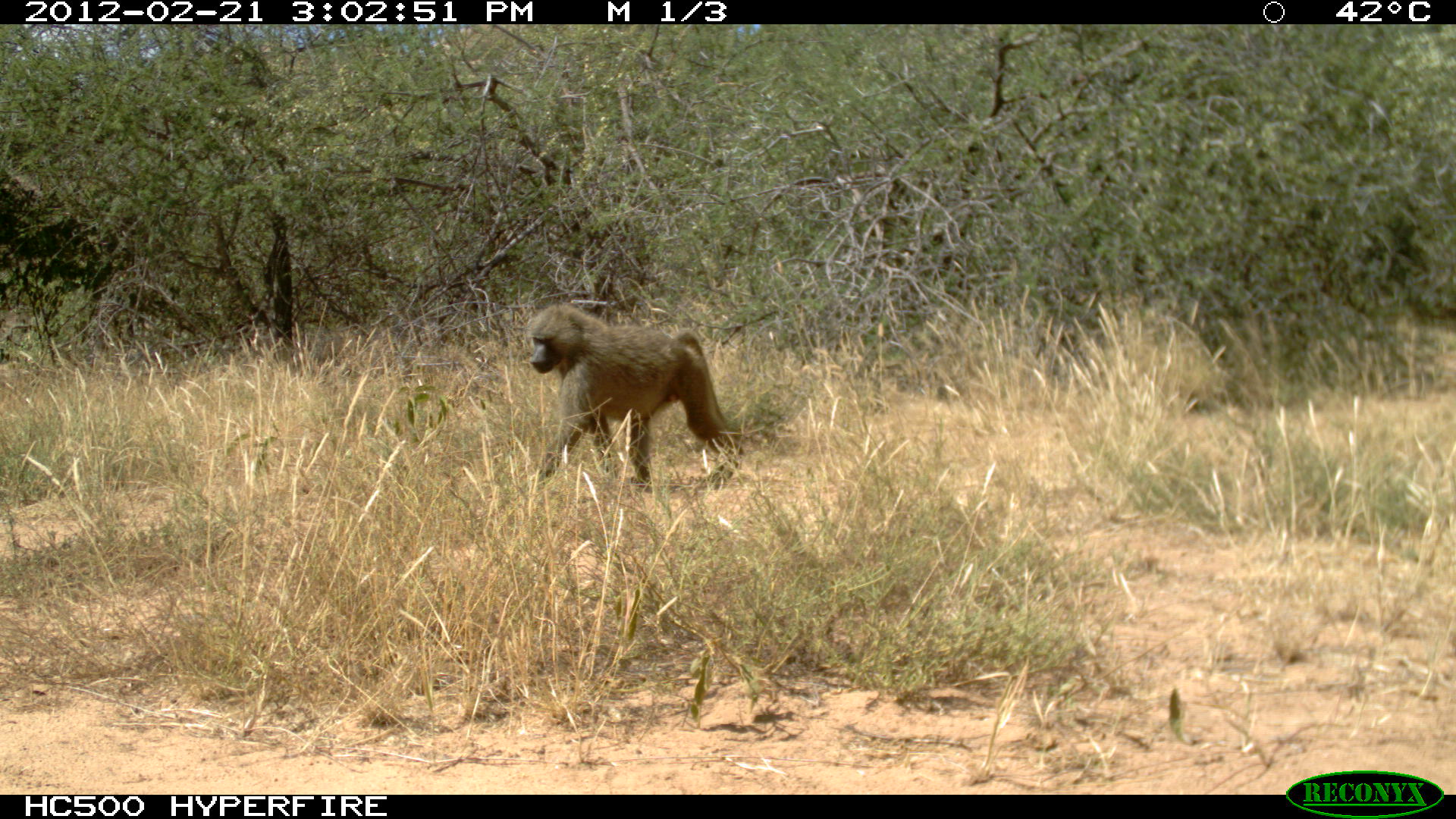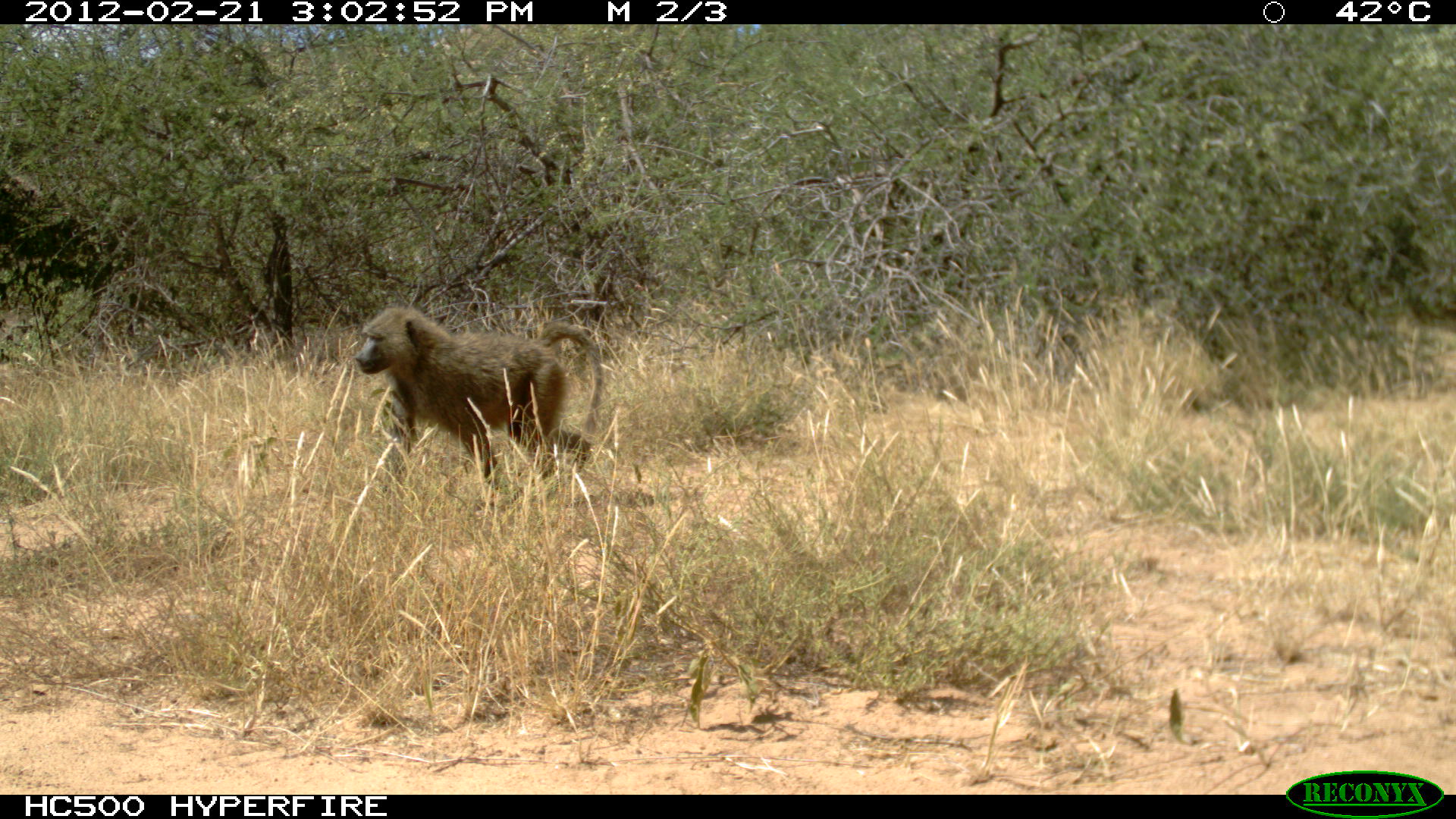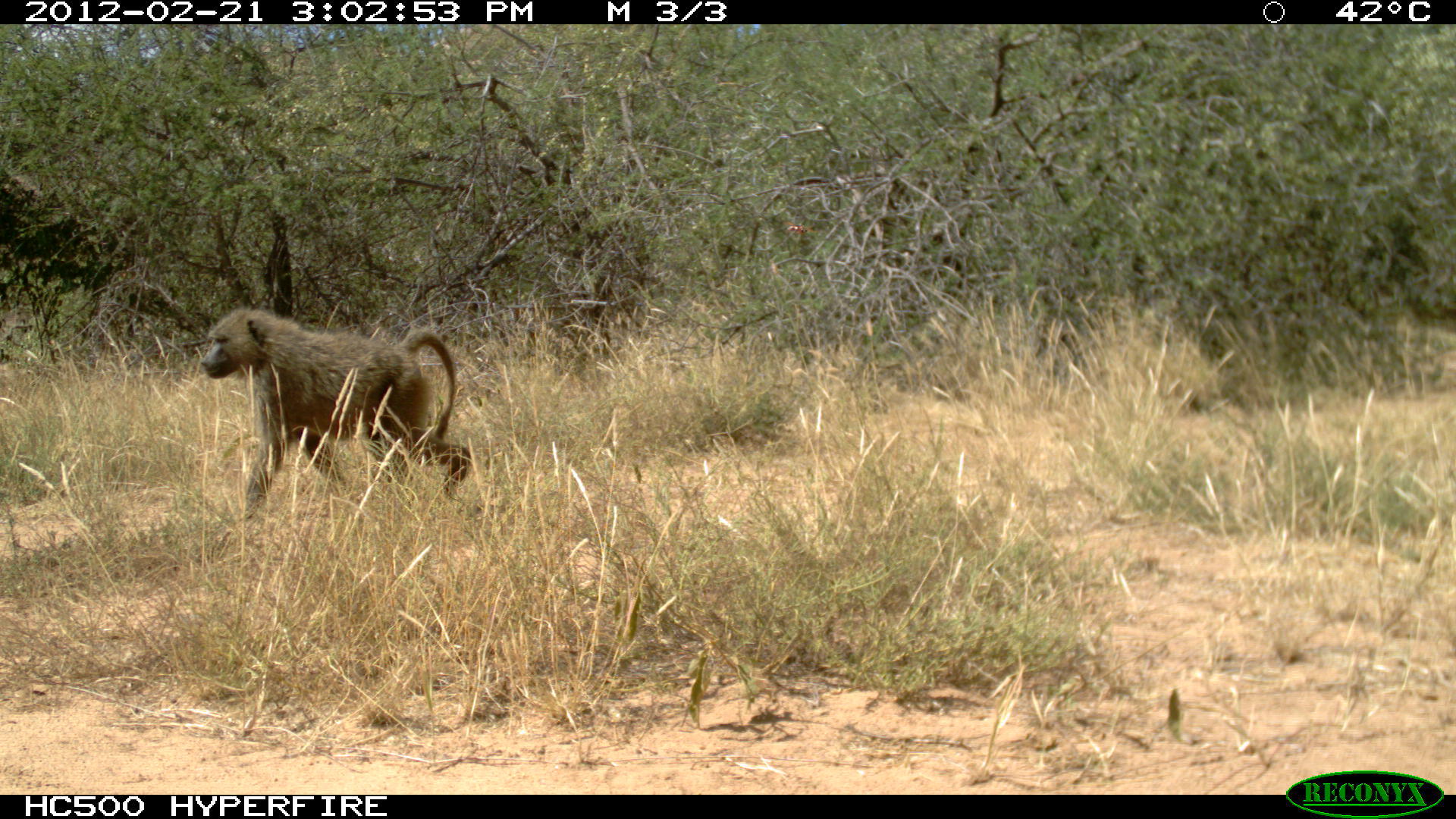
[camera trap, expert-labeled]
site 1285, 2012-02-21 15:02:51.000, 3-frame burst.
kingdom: Animalia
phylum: Chordata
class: Mammalia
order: Primates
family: Cercopithecidae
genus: Papio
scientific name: Papio anubis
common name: olive baboon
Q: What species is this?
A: Papio anubis (olive baboon).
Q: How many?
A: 1.